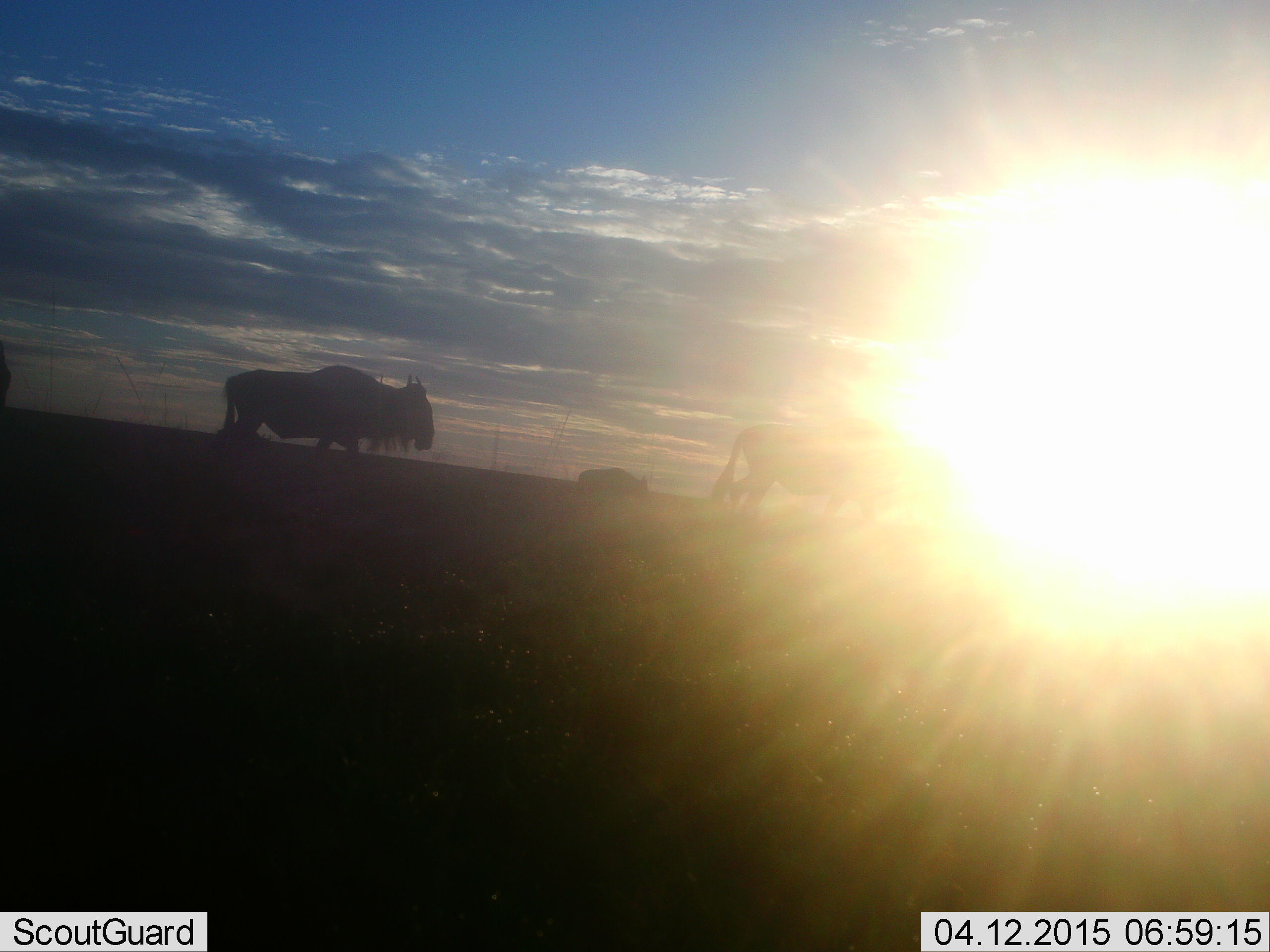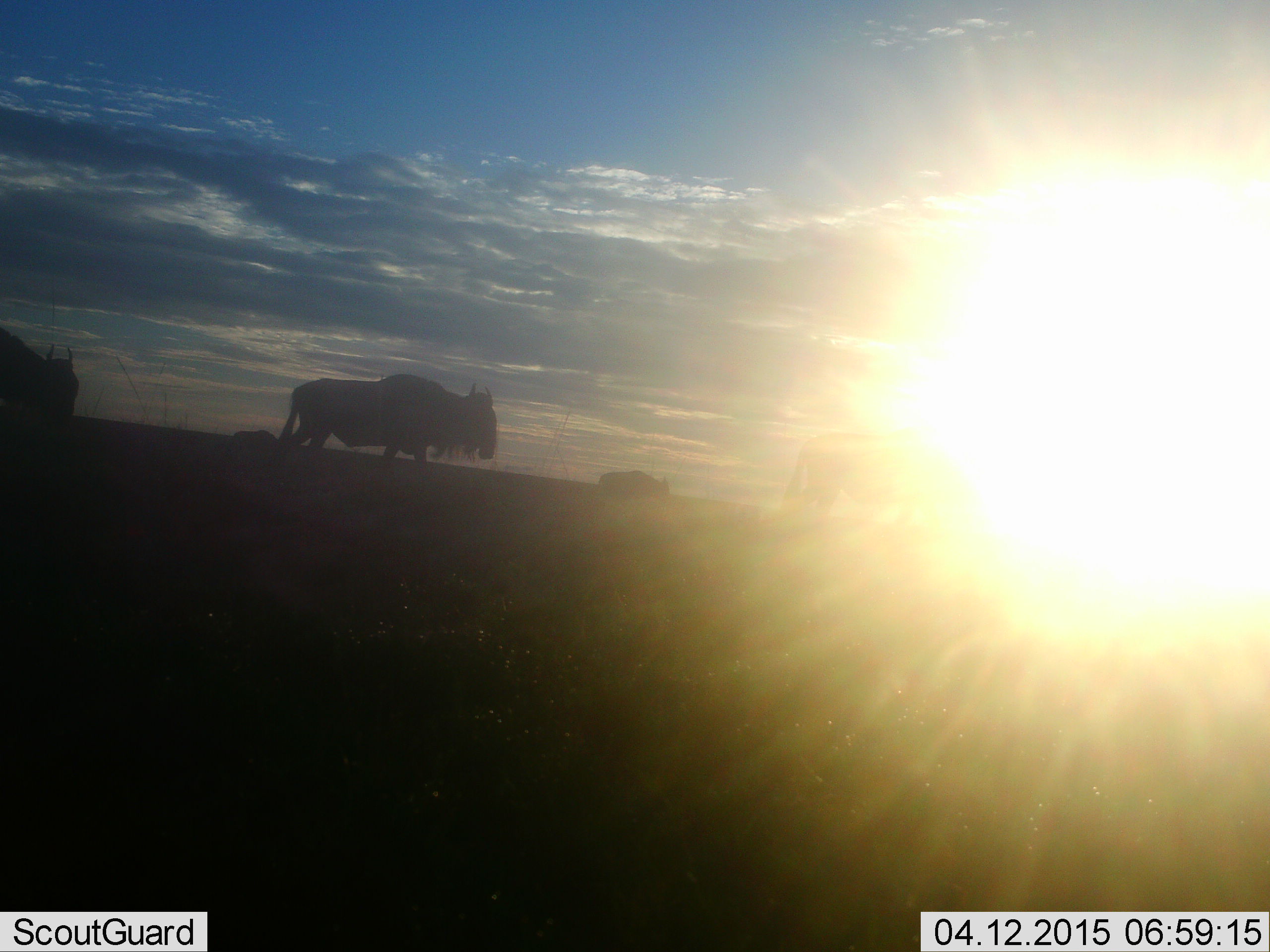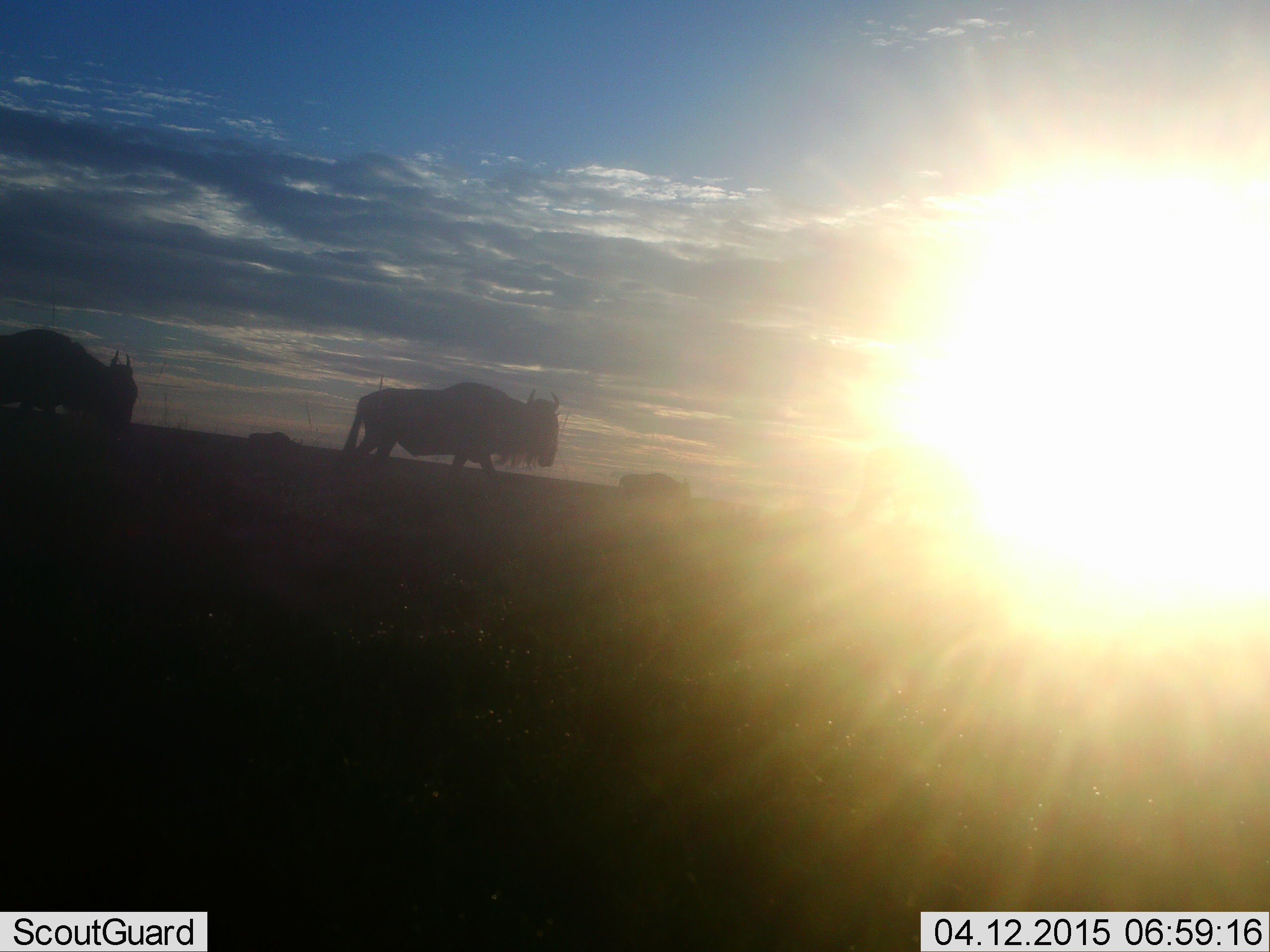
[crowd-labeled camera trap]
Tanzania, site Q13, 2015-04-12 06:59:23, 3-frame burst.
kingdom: Animalia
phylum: Chordata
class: Mammalia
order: Artiodactyla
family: Bovidae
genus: Connochaetes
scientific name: Connochaetes taurinus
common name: blue wildebeest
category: wildebeest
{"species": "wildebeest (blue wildebeest) (Connochaetes taurinus)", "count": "4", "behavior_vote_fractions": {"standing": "10%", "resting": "0%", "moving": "100%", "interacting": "0%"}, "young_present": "0%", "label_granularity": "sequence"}